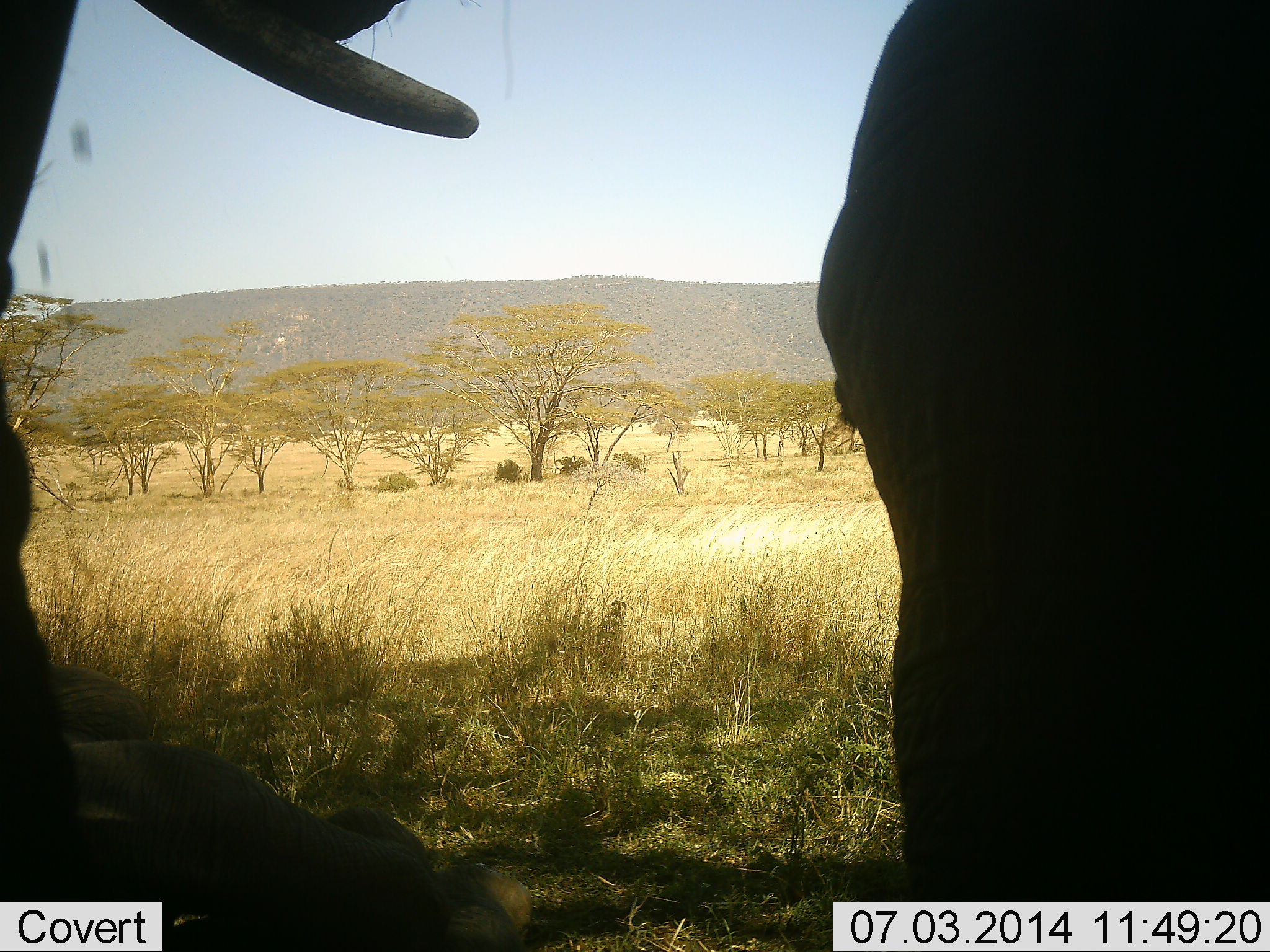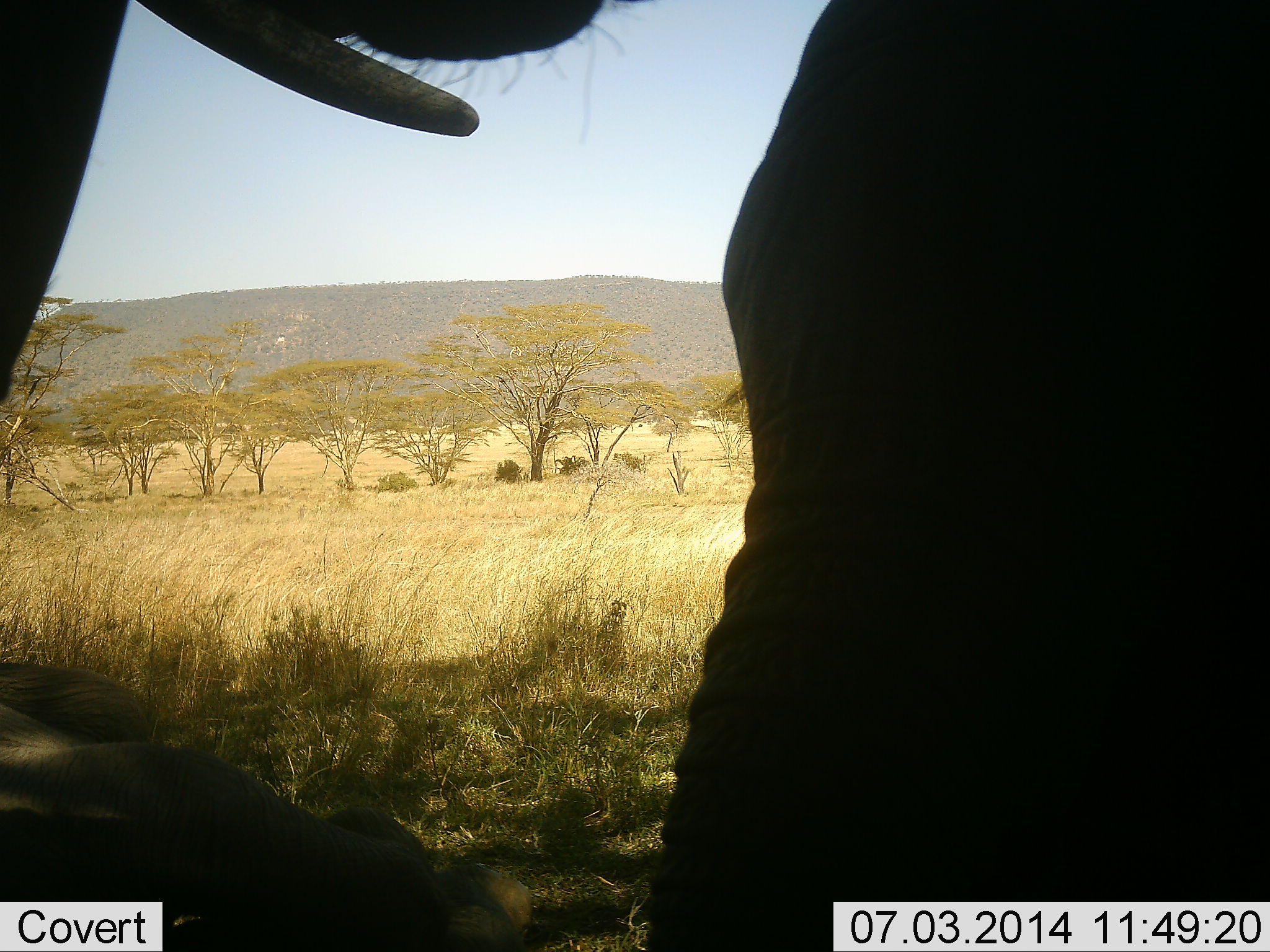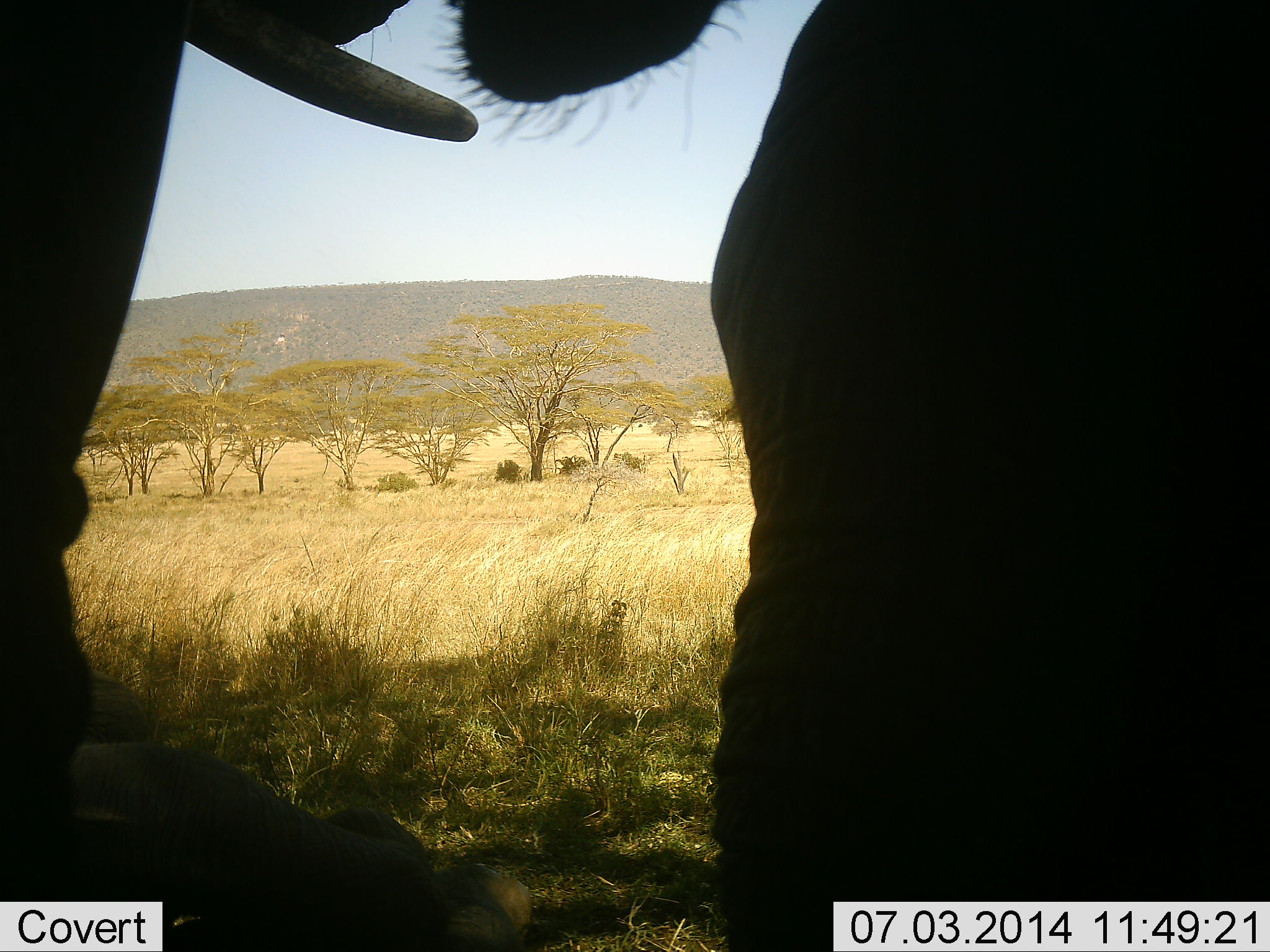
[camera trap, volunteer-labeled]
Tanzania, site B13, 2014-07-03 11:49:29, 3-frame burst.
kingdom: Animalia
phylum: Chordata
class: Mammalia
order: Proboscidea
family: Elephantidae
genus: Loxodonta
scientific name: Loxodonta africana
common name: african bush elephant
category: elephant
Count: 2.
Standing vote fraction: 90%.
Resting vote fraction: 20%.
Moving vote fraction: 10%.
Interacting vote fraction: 0%.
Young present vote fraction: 0%.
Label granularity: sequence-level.